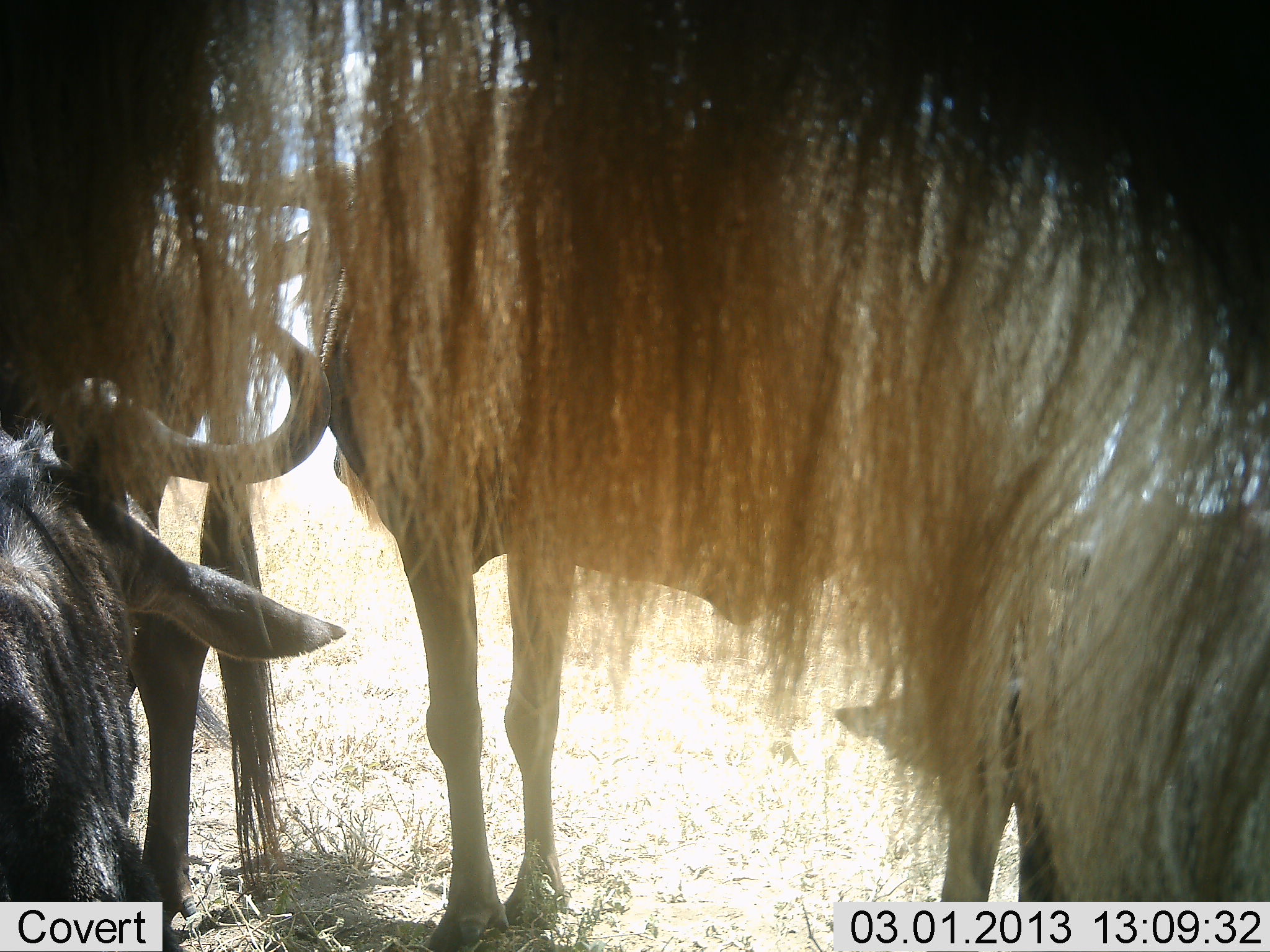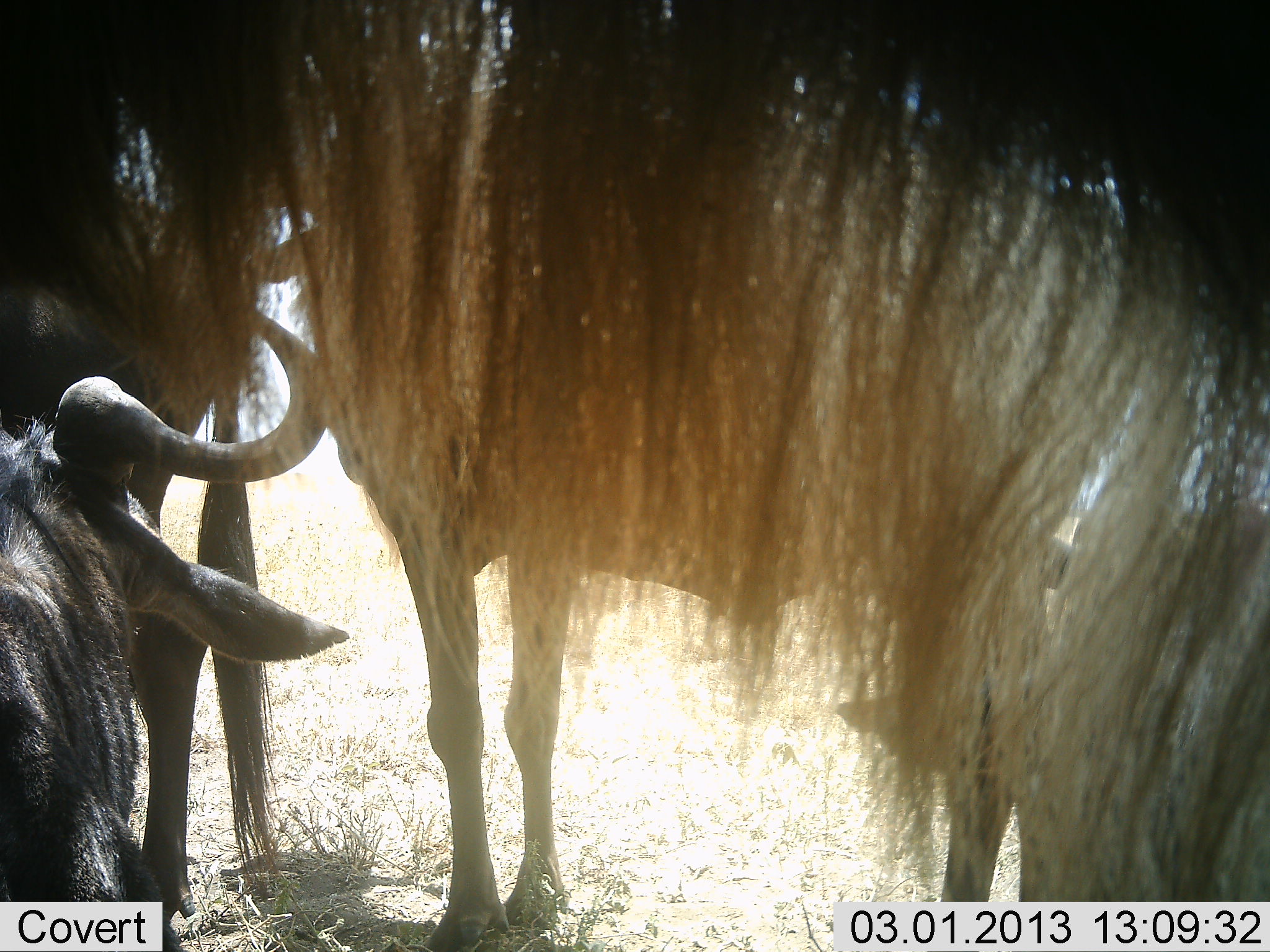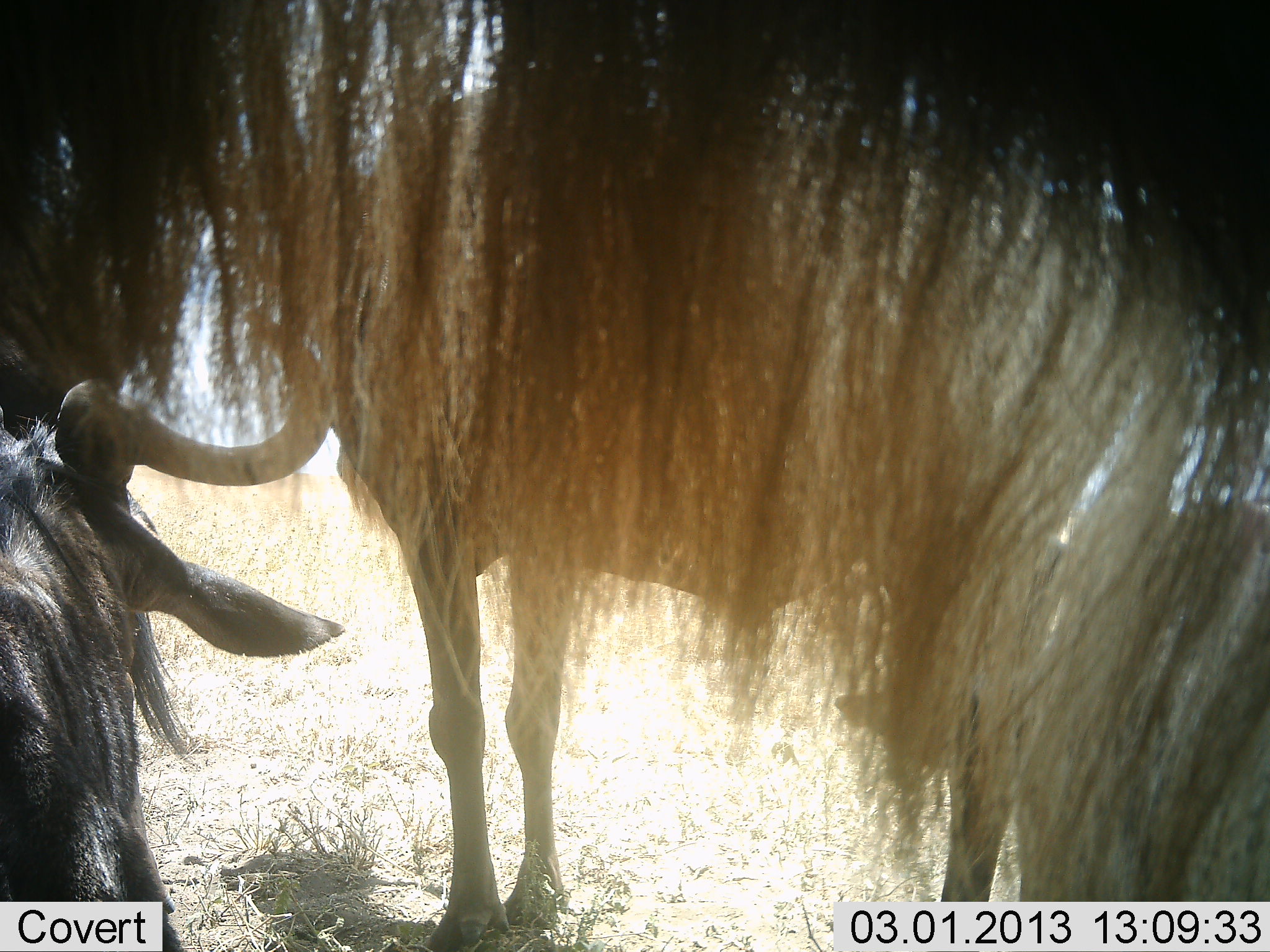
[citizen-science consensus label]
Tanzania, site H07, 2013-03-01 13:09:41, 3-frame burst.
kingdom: Animalia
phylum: Chordata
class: Mammalia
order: Artiodactyla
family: Bovidae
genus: Connochaetes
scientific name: Connochaetes taurinus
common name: blue wildebeest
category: wildebeest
Wildebeest (blue wildebeest) (Connochaetes taurinus), count 4. Behavior (volunteer vote fractions): standing 75%, resting 85%, moving 0%, interacting 0%. Young present (vote fraction): 0%. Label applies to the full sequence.